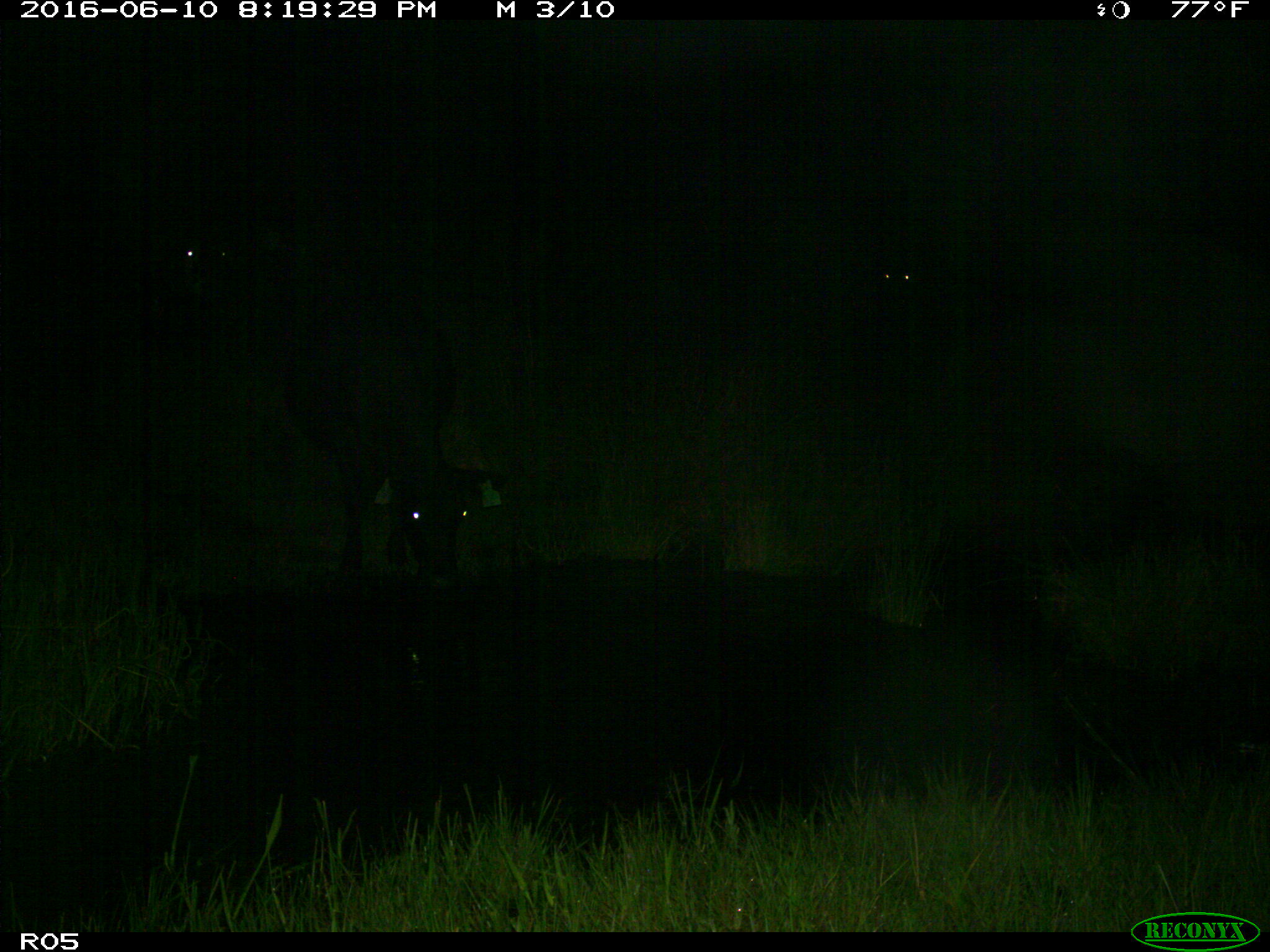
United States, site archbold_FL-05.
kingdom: Animalia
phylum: Chordata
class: Mammalia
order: Artiodactyla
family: Suidae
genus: Sus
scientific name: Sus scrofa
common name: wild boar